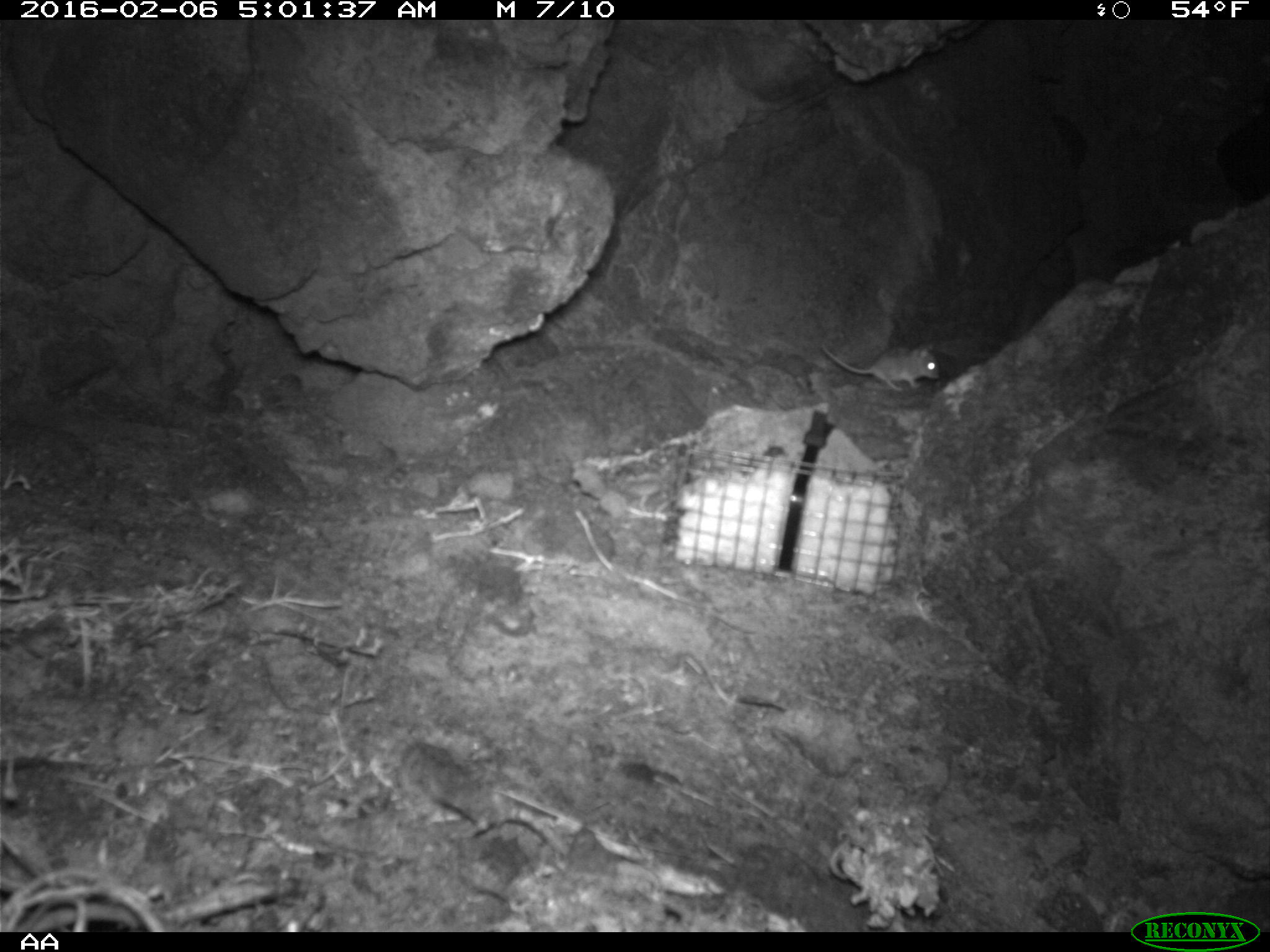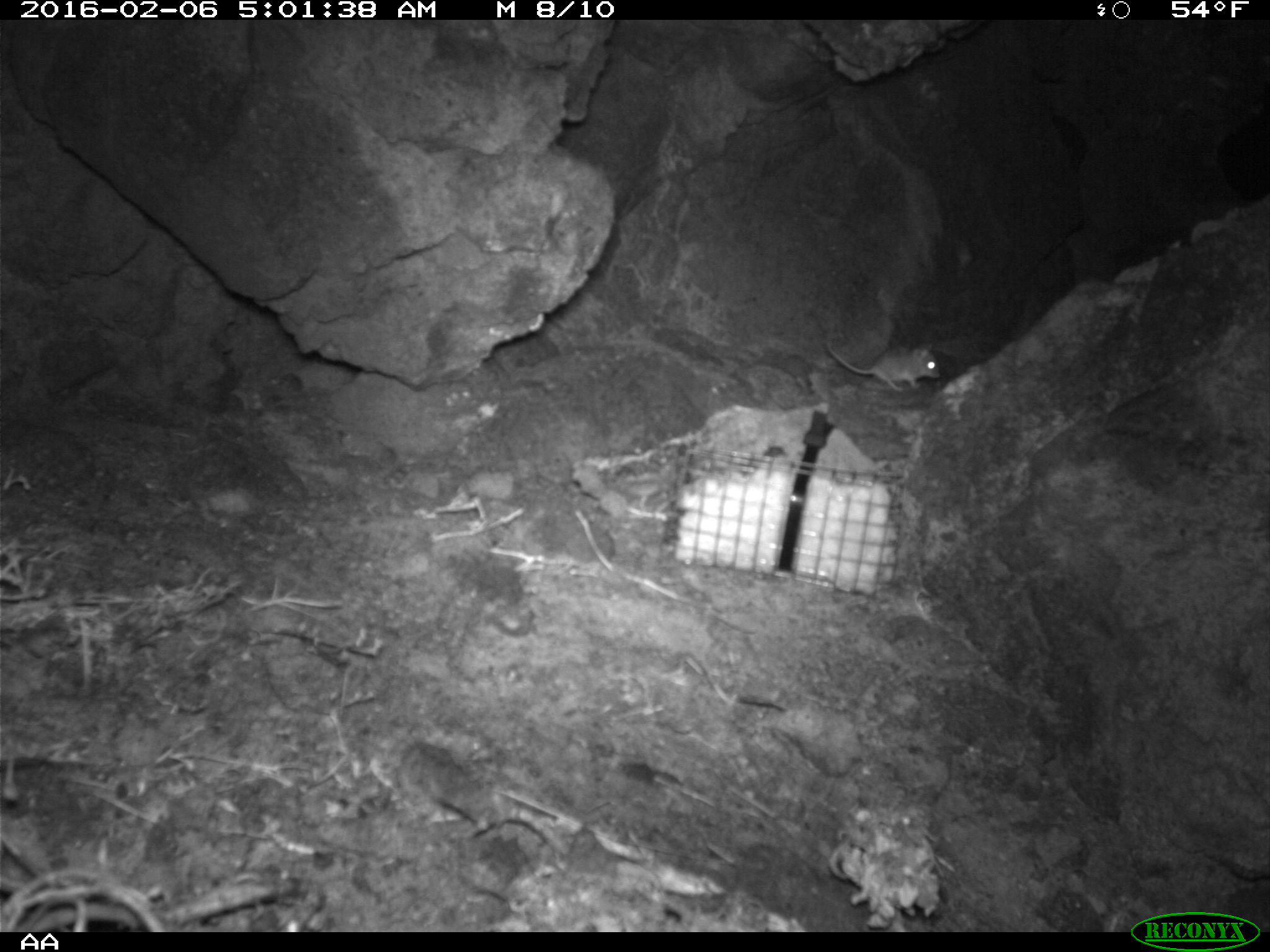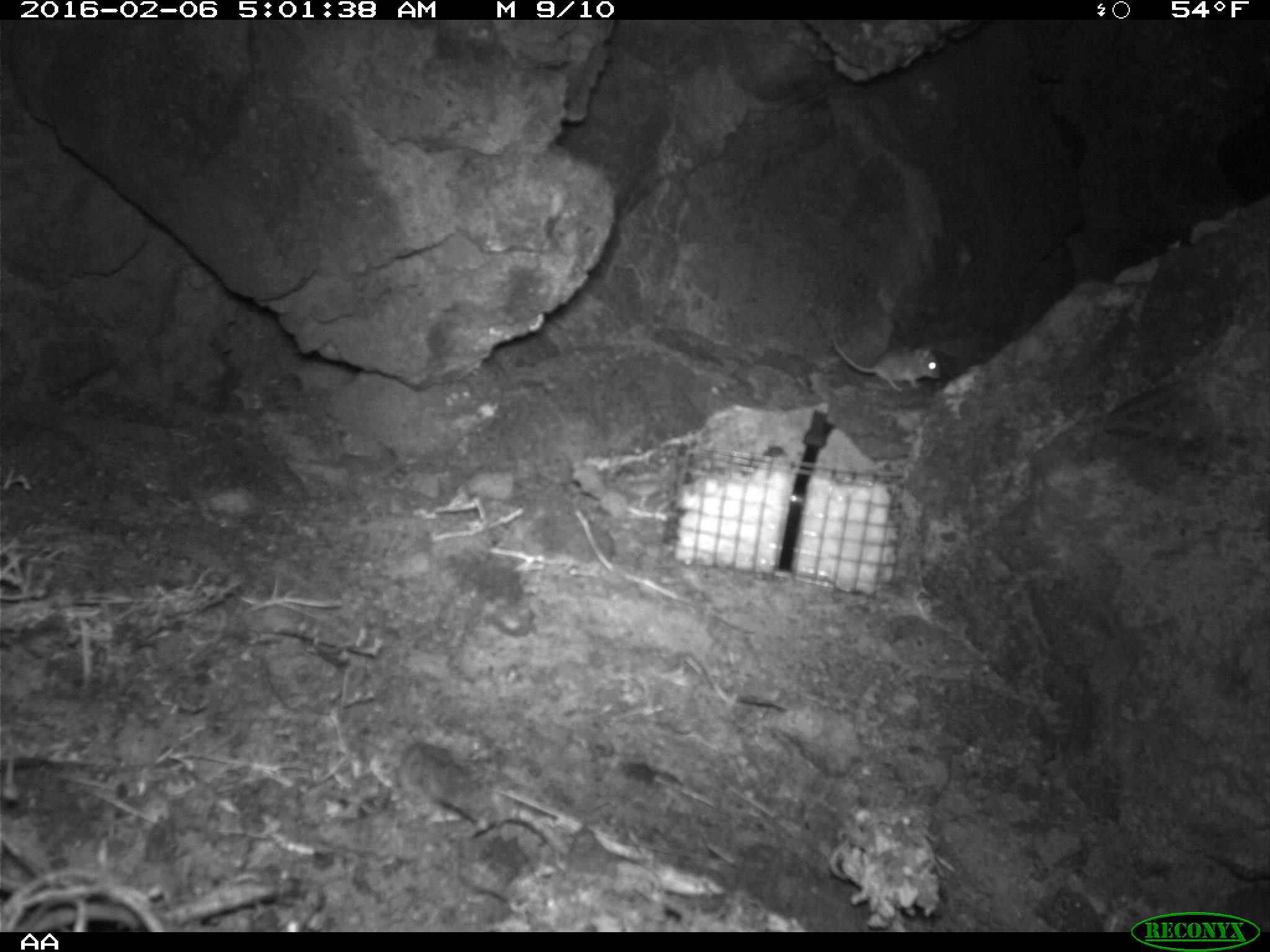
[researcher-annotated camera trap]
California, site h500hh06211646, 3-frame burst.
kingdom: Animalia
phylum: Chordata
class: Mammalia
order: Rodentia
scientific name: Rodentia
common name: rodent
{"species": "rodent (Rodentia)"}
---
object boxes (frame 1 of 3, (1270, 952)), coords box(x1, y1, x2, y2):
rodent: box(819, 340, 939, 392)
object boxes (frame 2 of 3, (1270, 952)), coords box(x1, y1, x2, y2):
rodent: box(825, 340, 941, 390)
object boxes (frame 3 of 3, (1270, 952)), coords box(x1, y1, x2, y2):
rodent: box(831, 335, 943, 395)